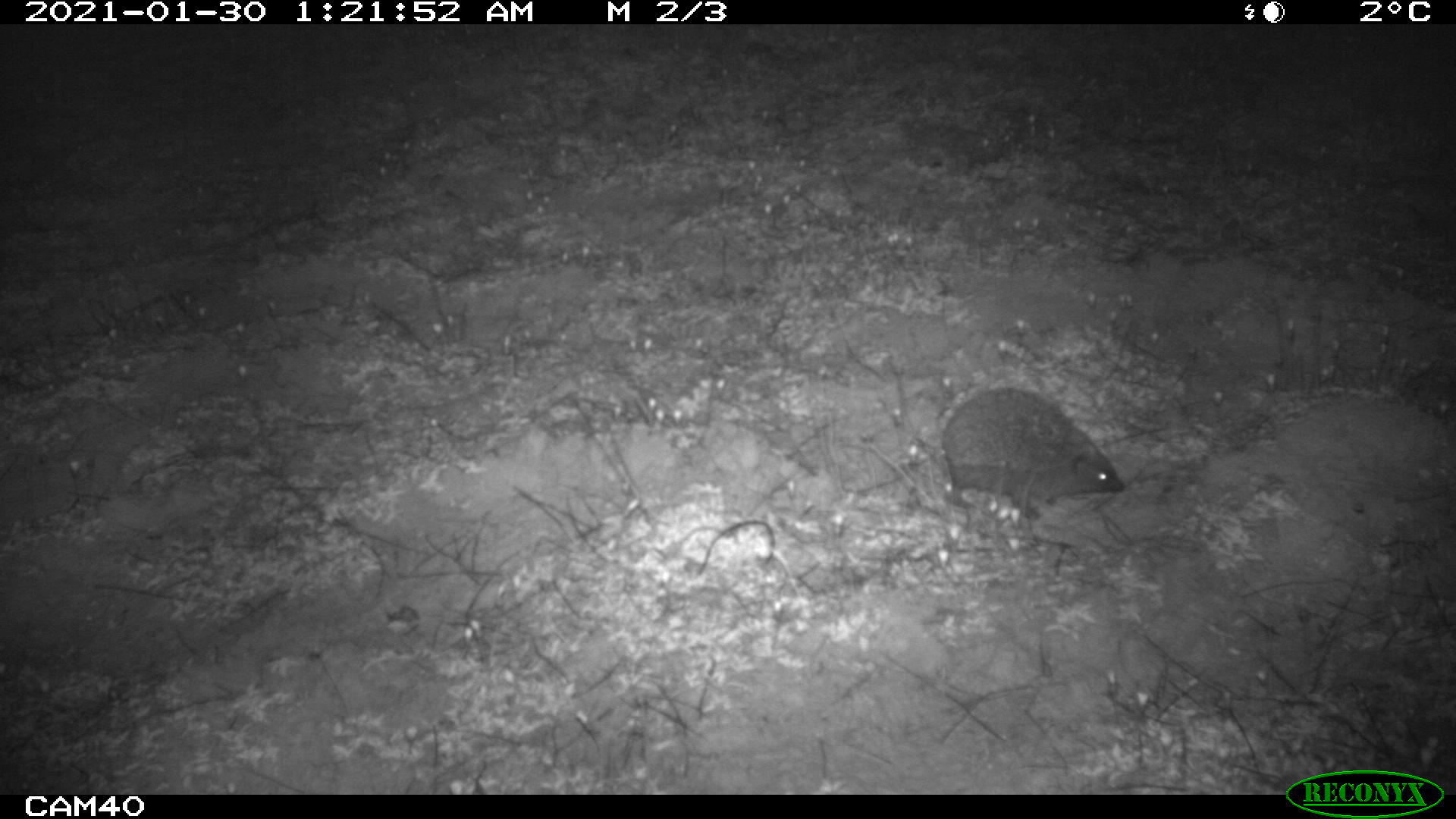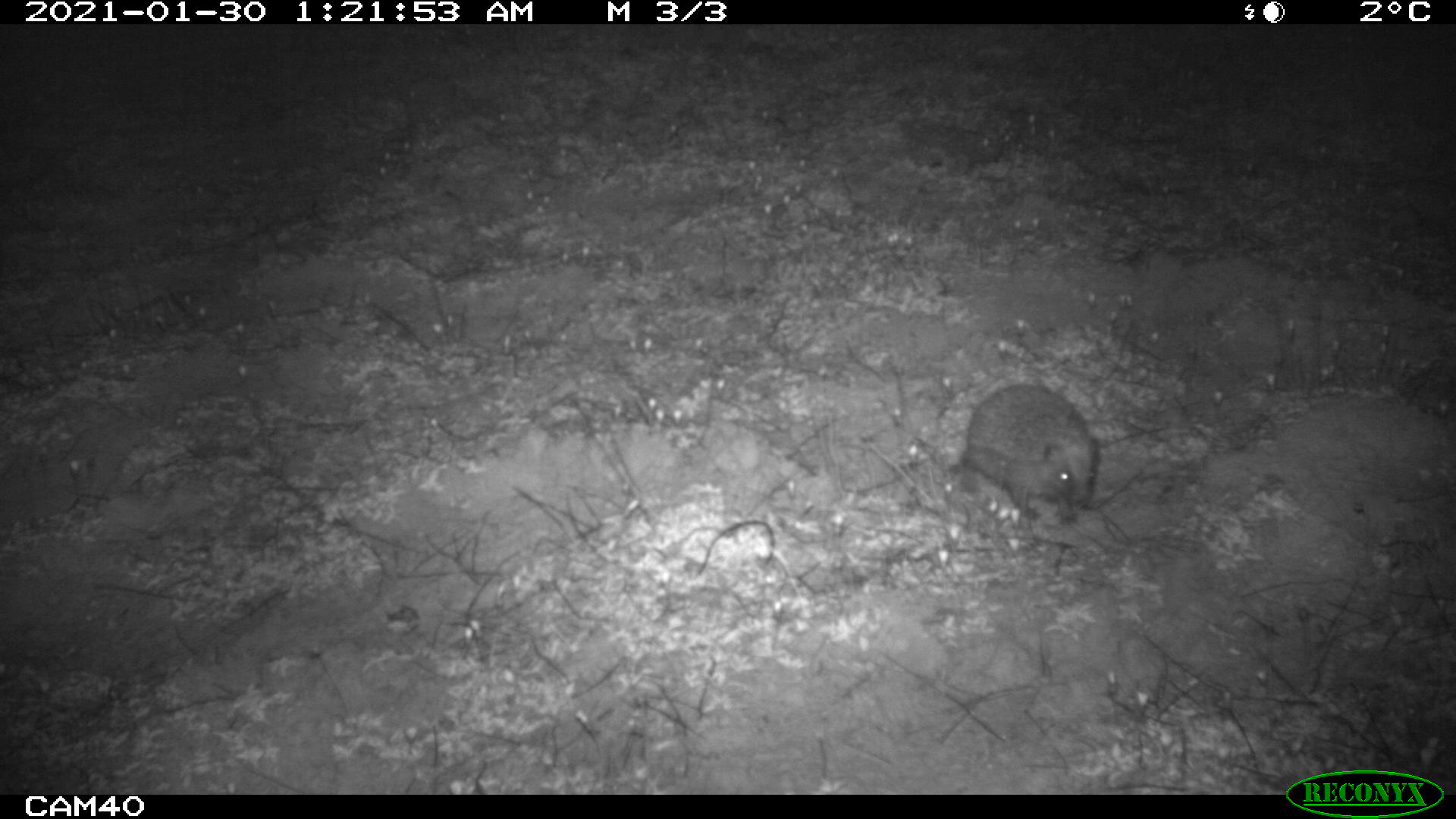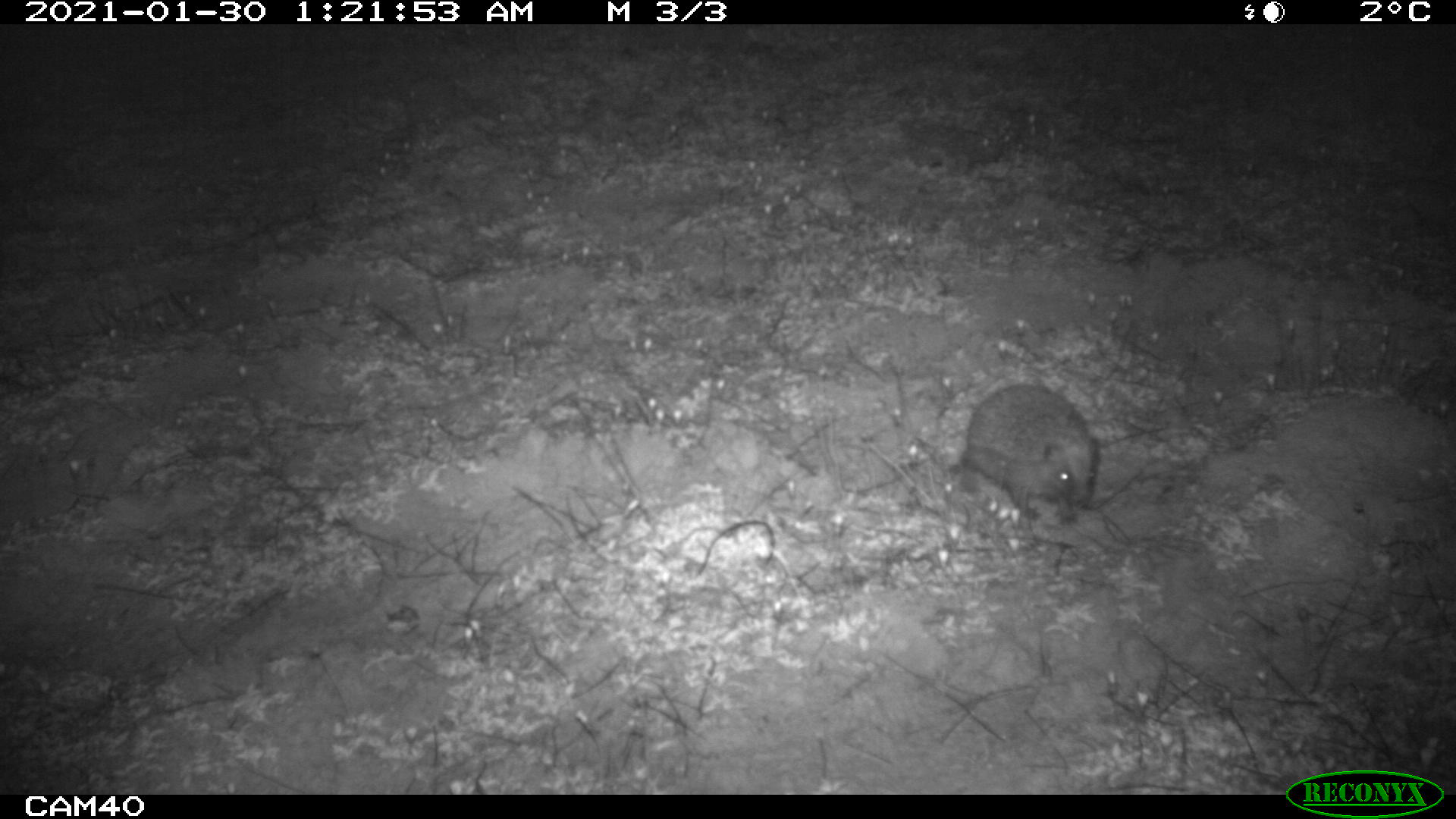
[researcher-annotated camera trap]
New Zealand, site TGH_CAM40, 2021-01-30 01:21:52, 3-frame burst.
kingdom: Animalia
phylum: Chordata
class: Mammalia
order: Eulipotyphla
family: Erinaceidae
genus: Erinaceus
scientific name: Erinaceus europaeus europaeus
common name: european hedgehog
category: hedgehog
Hedgehog (european hedgehog) (Erinaceus europaeus europaeus).